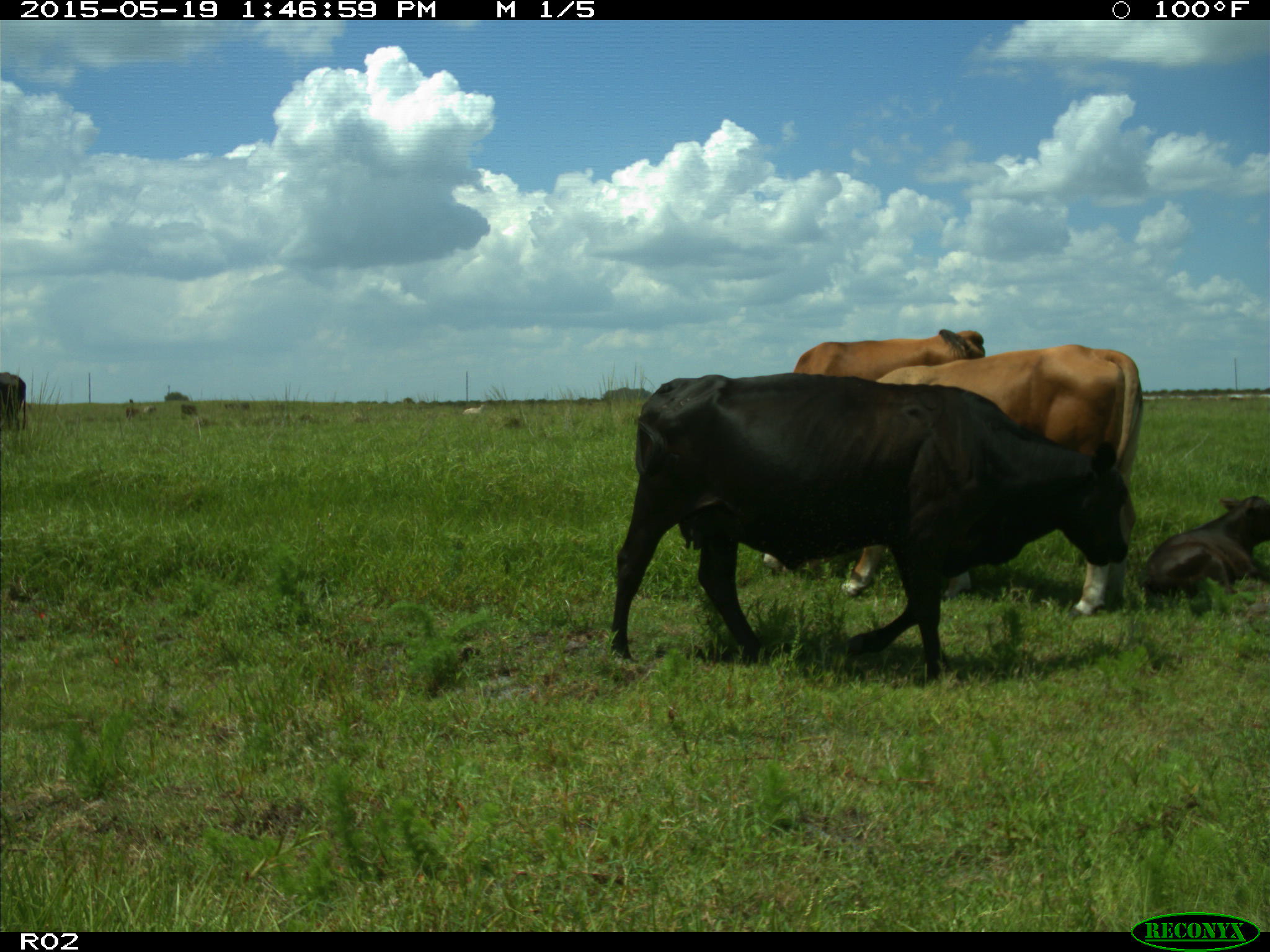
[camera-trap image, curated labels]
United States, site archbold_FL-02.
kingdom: Animalia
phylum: Chordata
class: Mammalia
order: Artiodactyla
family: Bovidae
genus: Bos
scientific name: Bos taurus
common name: domestic cow